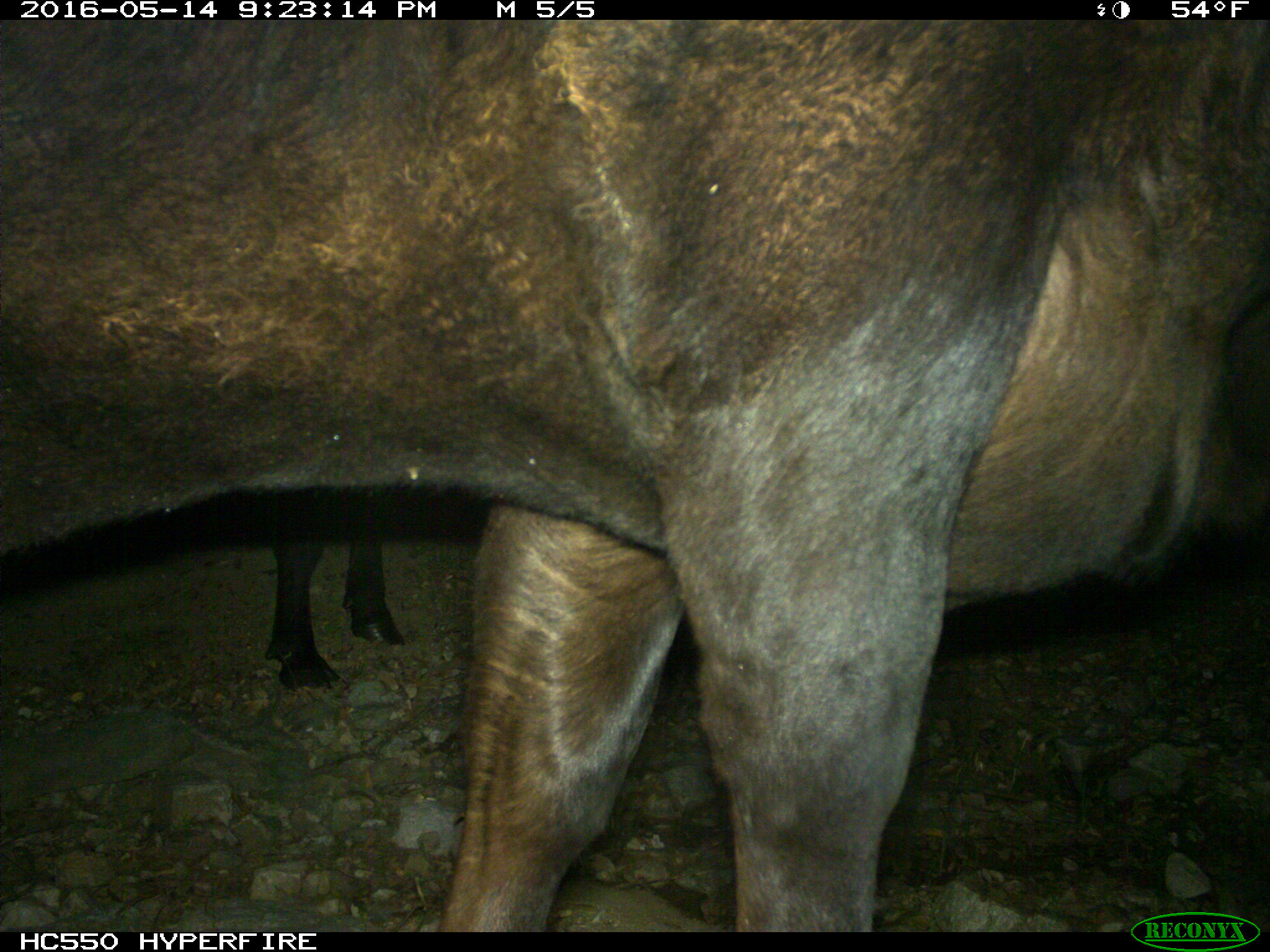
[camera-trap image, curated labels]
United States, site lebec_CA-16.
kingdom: Animalia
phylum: Chordata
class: Mammalia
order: Artiodactyla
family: Bovidae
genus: Bos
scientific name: Bos taurus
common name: domestic cow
Bos taurus (domestic cow).